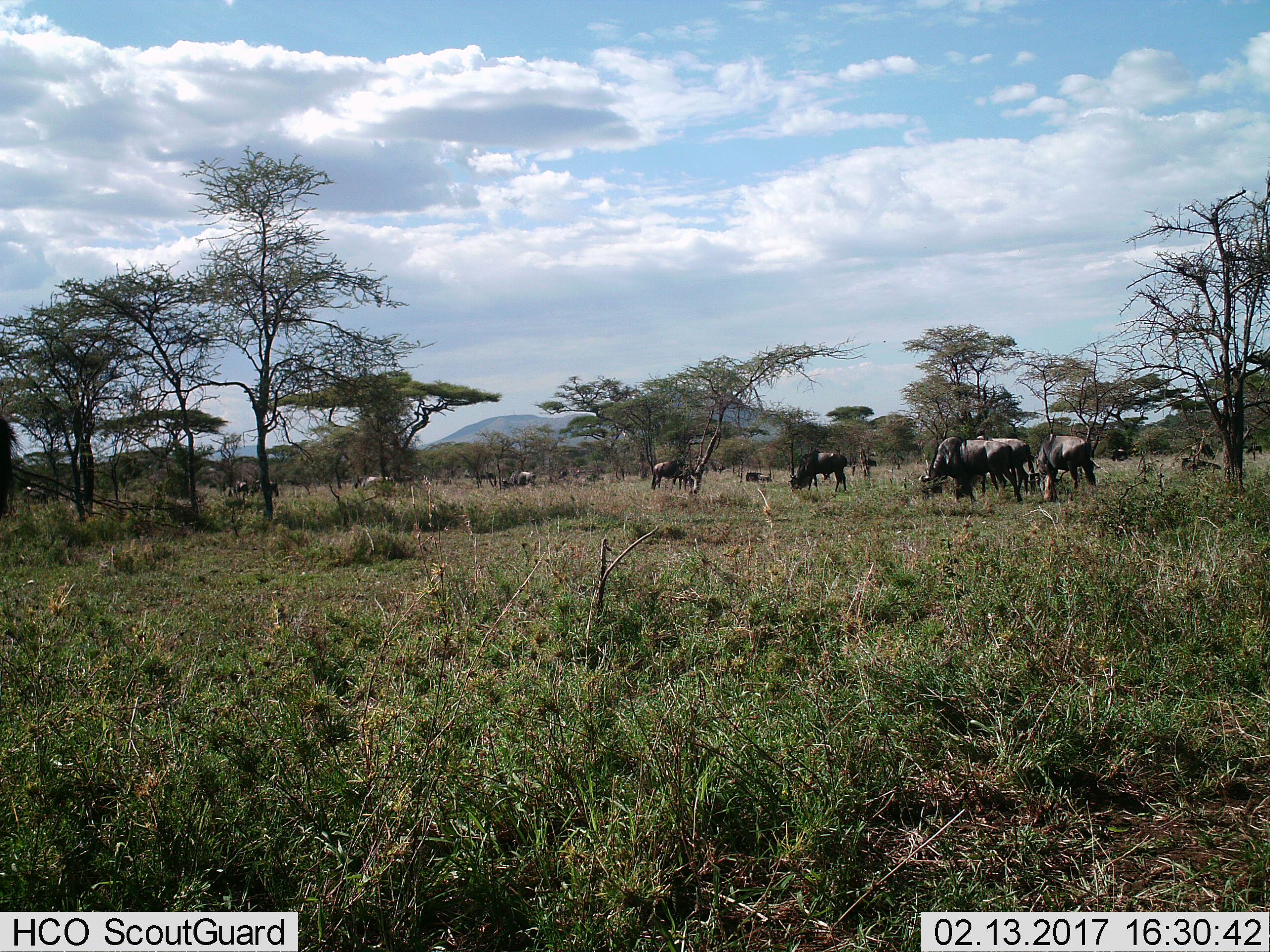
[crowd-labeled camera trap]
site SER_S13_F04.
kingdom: Animalia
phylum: Chordata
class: Mammalia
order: Artiodactyla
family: Bovidae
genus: Connochaetes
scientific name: Connochaetes taurinus taurinus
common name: blue wildebeest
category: wildebeestblue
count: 11-50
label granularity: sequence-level